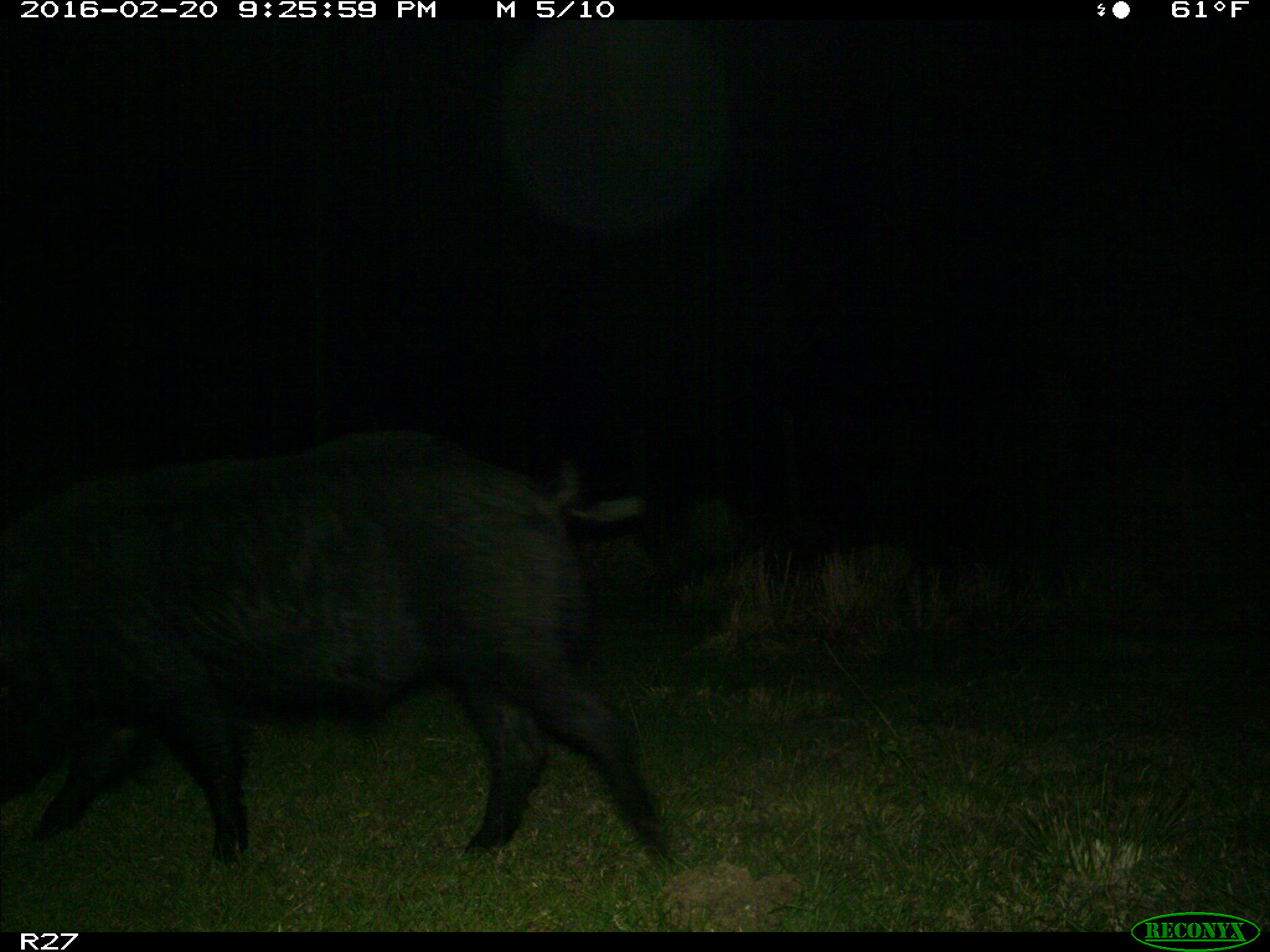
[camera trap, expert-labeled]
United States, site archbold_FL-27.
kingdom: Animalia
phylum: Chordata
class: Mammalia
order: Artiodactyla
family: Suidae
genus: Sus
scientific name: Sus scrofa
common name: wild boar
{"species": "Sus scrofa (wild boar)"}